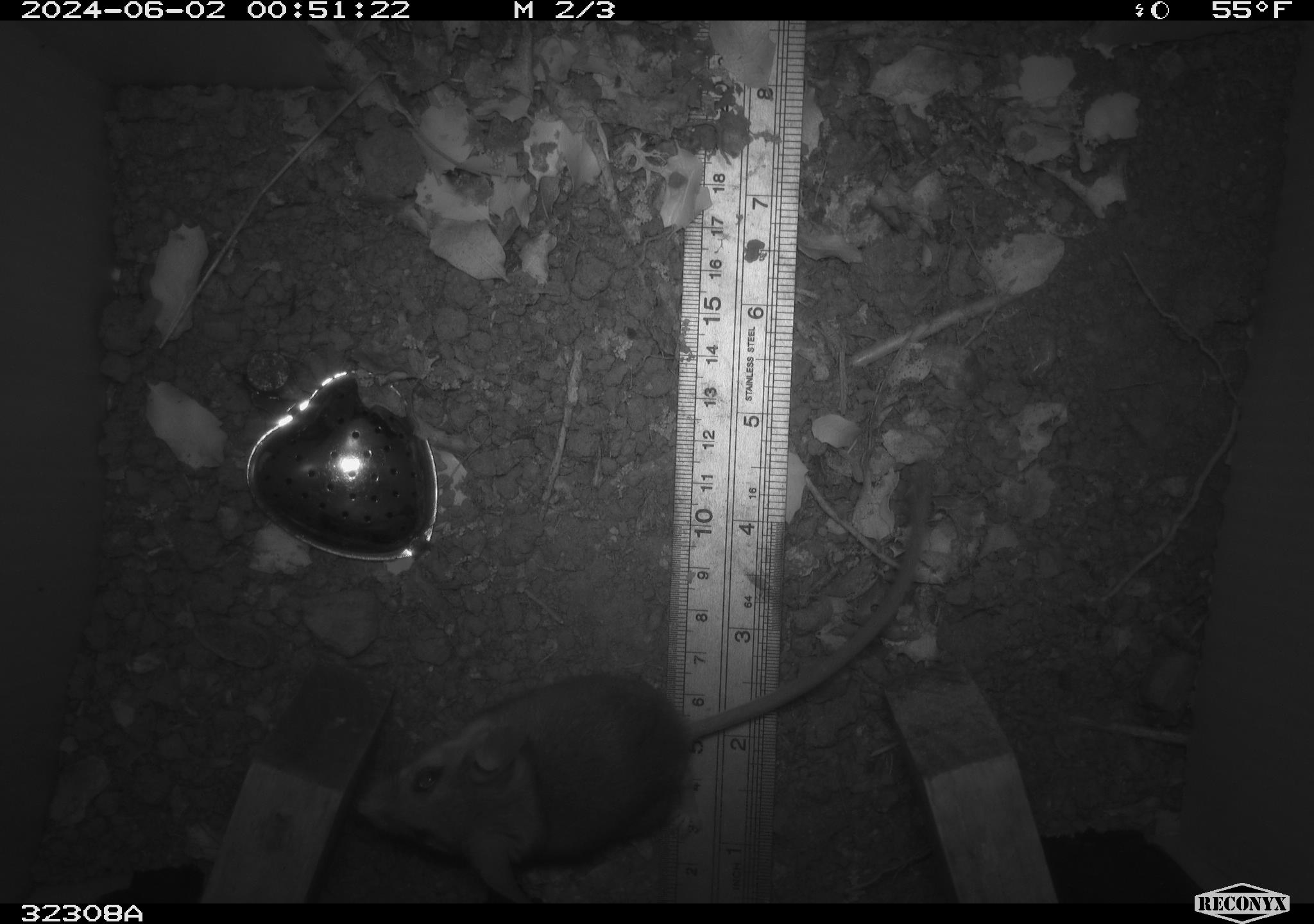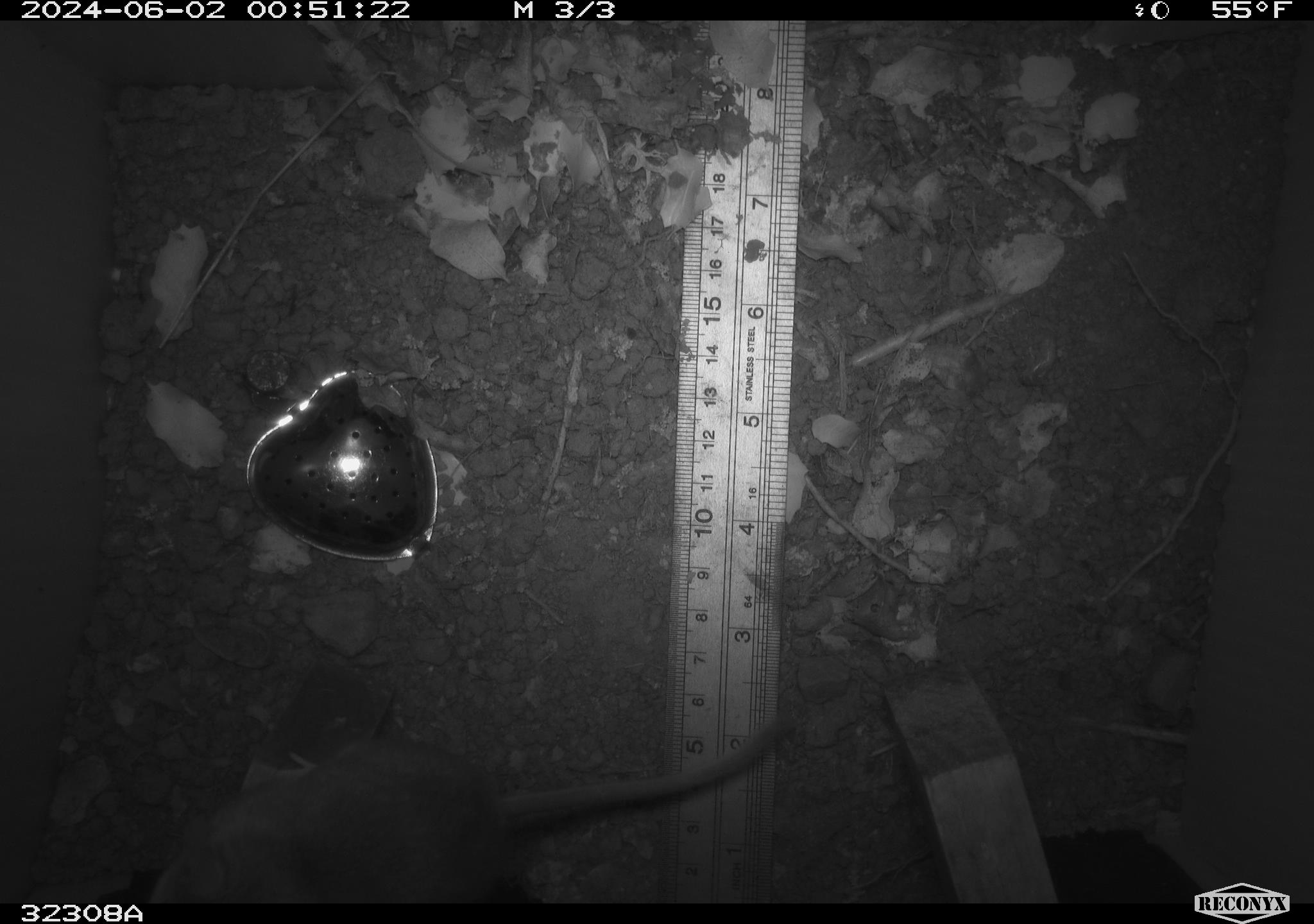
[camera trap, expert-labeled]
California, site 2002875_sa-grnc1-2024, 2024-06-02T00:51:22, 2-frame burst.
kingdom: Animalia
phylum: Chordata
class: Mammalia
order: Rodentia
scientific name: Rodentia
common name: rodent